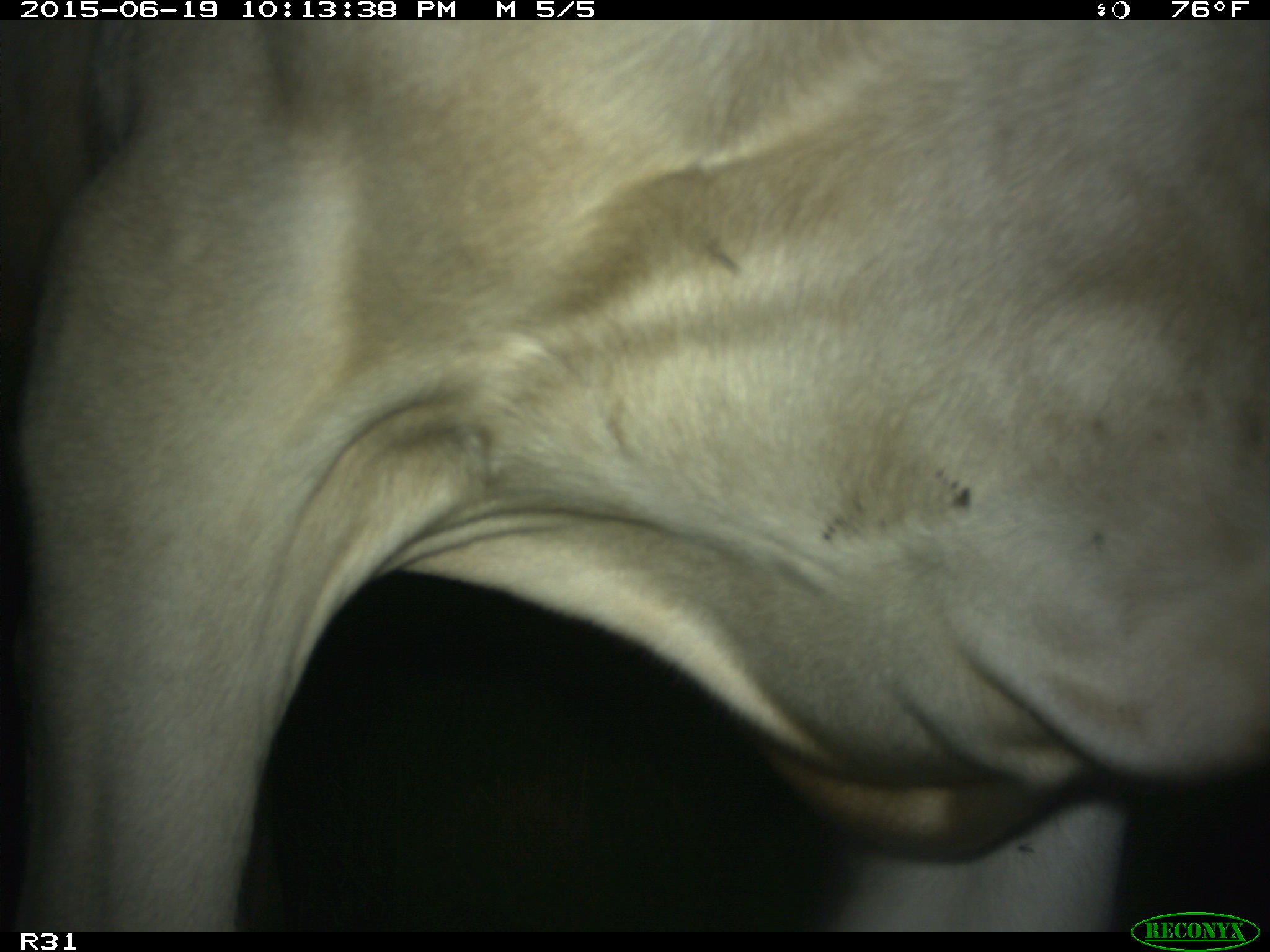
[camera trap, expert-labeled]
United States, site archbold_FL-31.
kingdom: Animalia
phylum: Chordata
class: Mammalia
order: Artiodactyla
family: Bovidae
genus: Bos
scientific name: Bos taurus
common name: domestic cow